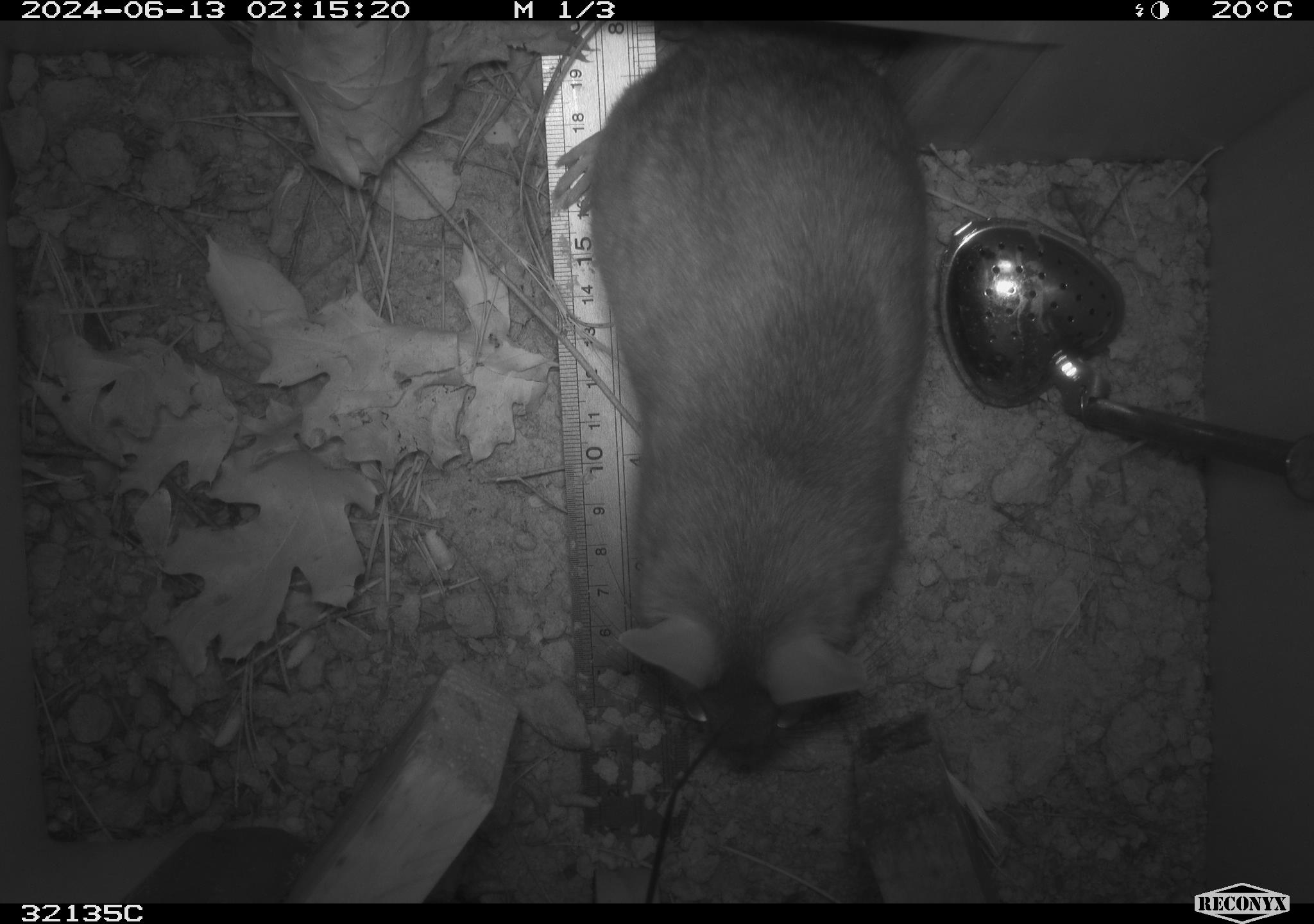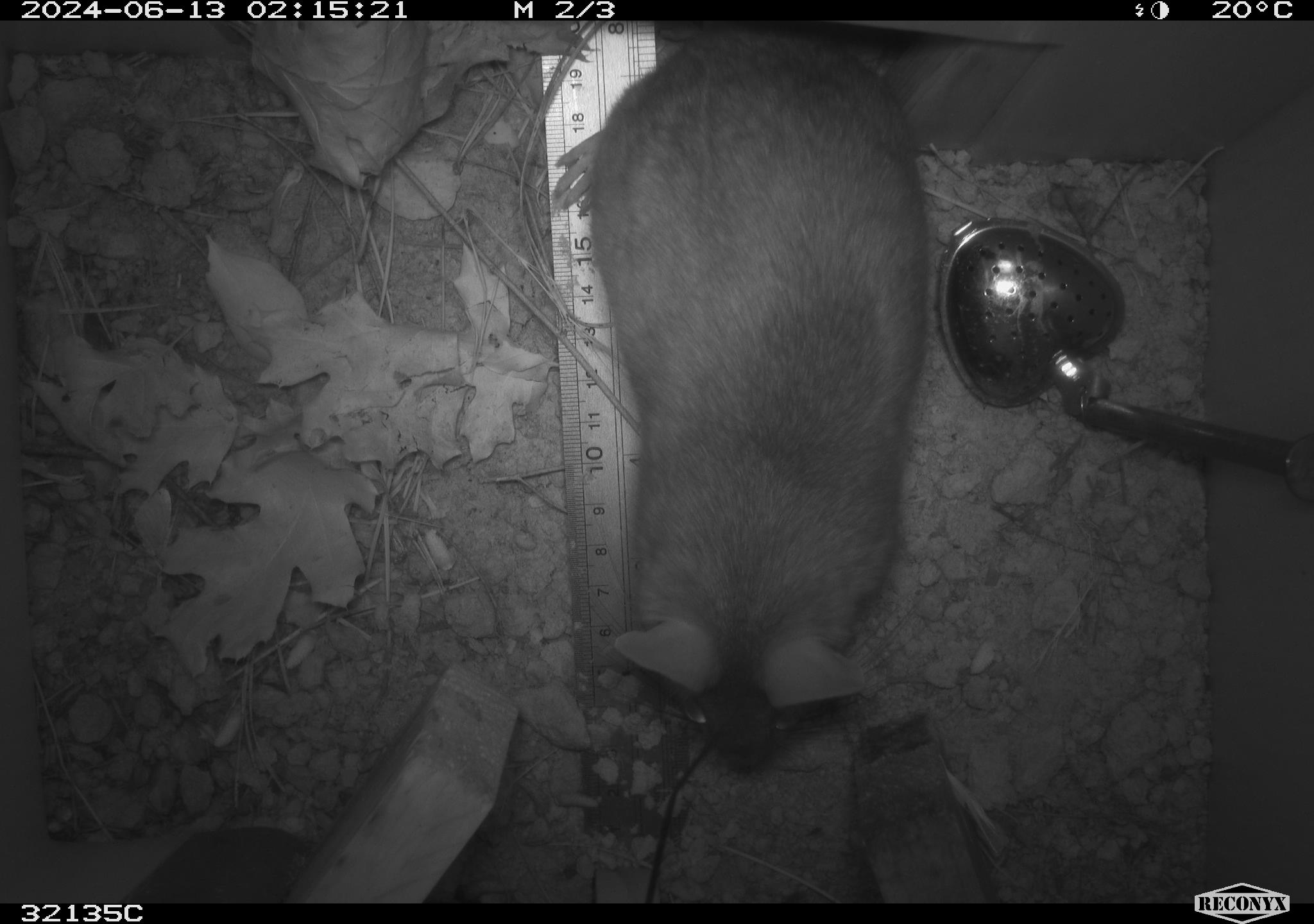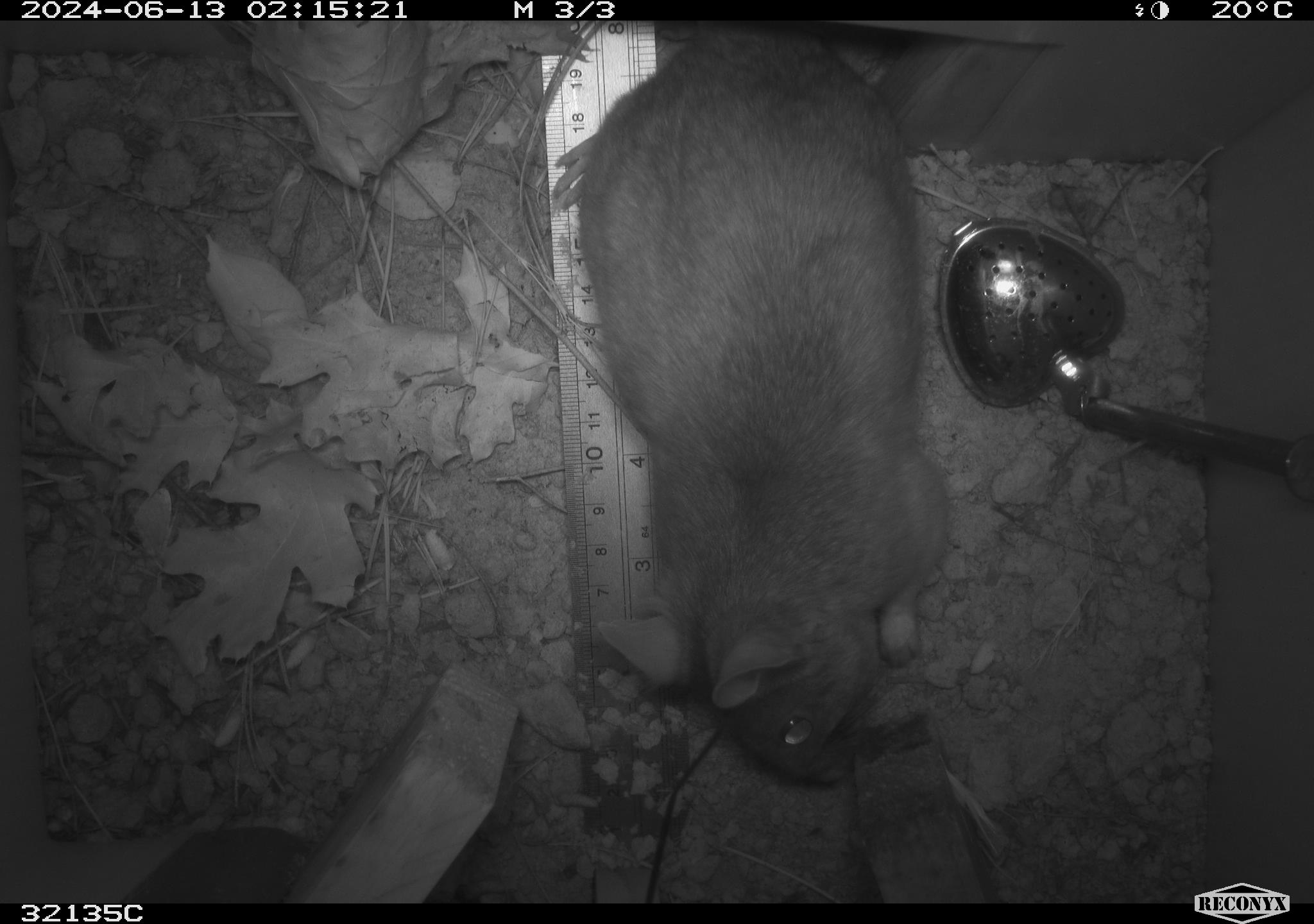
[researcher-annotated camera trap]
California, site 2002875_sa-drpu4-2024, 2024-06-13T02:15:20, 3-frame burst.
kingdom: Animalia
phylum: Chordata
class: Mammalia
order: Rodentia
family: Cricetidae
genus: Neotoma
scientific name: Neotoma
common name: pack rat or woodrat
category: neotoma species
Neotoma species (pack rat or woodrat) (Neotoma).